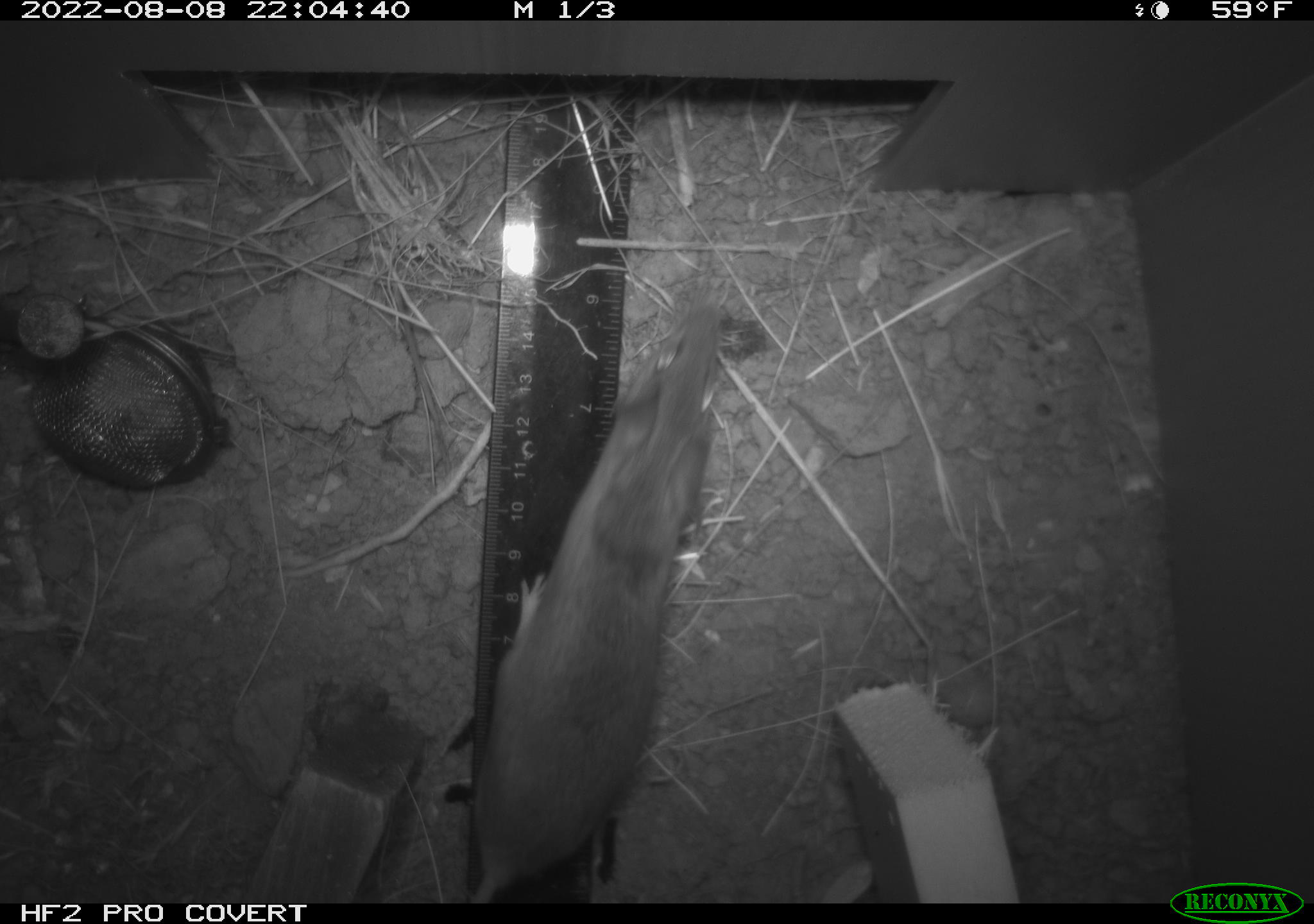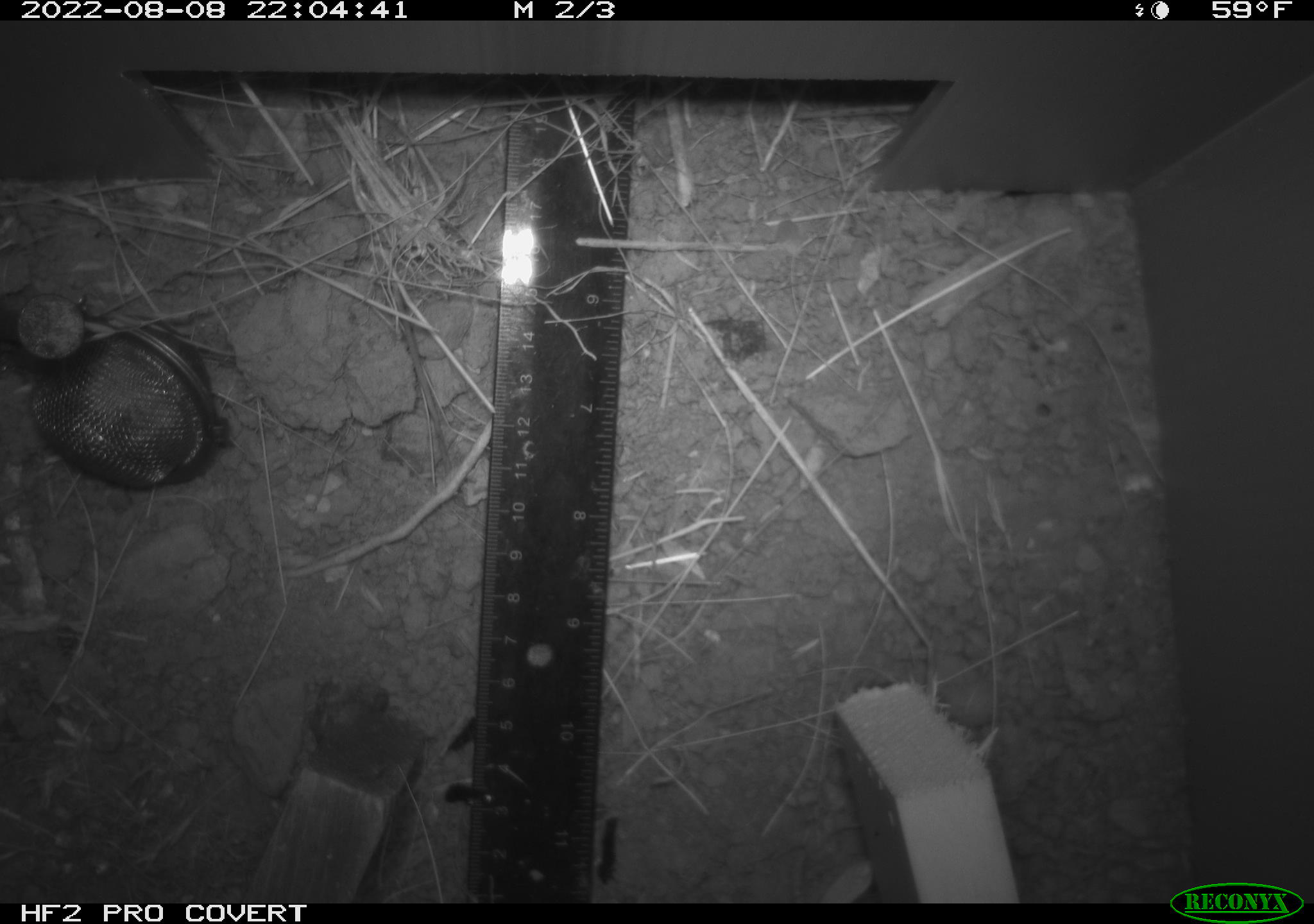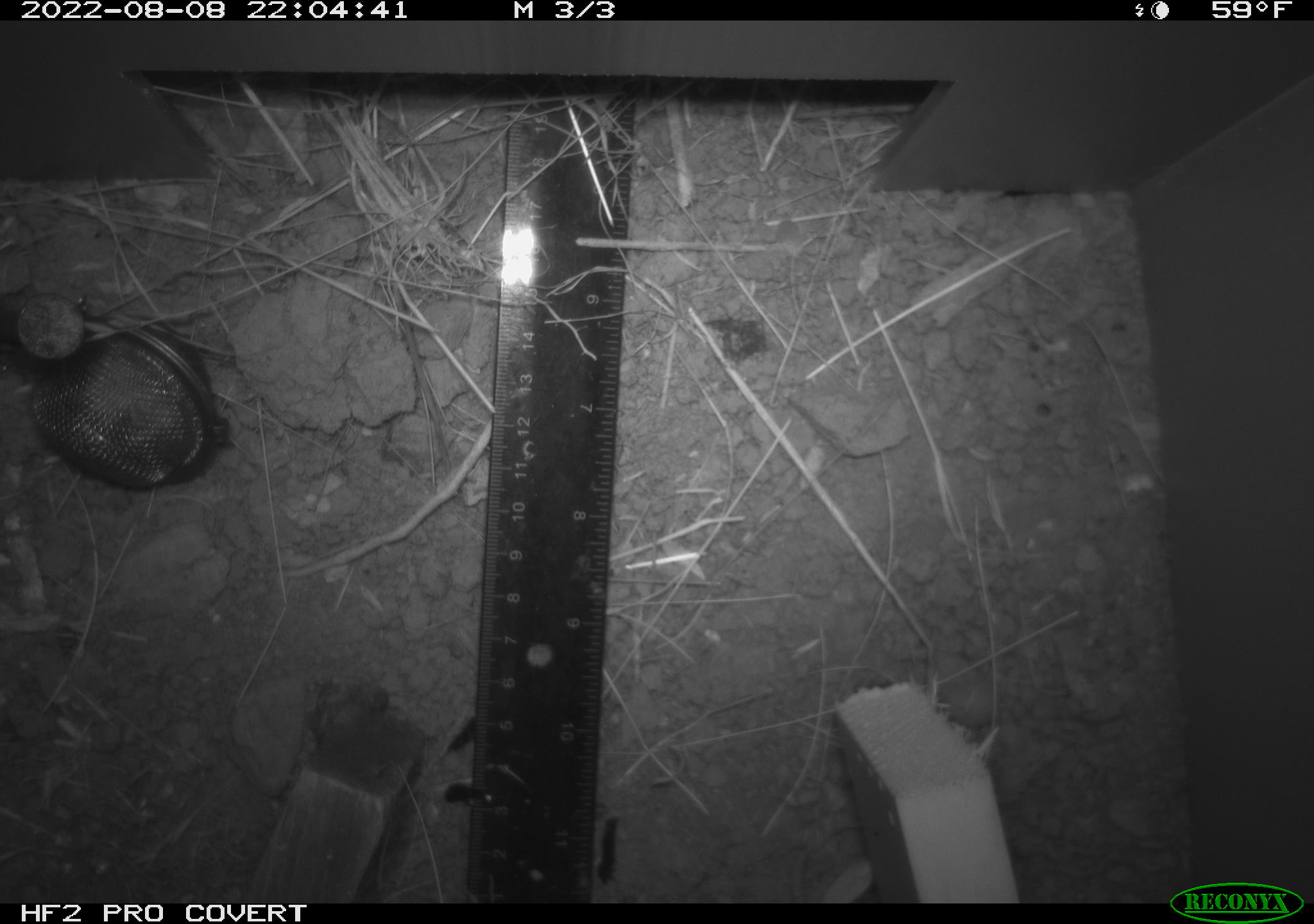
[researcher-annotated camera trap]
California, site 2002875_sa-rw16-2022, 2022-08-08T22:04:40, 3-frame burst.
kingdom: Animalia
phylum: Chordata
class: Mammalia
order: Rodentia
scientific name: Rodentia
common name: mouse species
Mouse species (Rodentia).